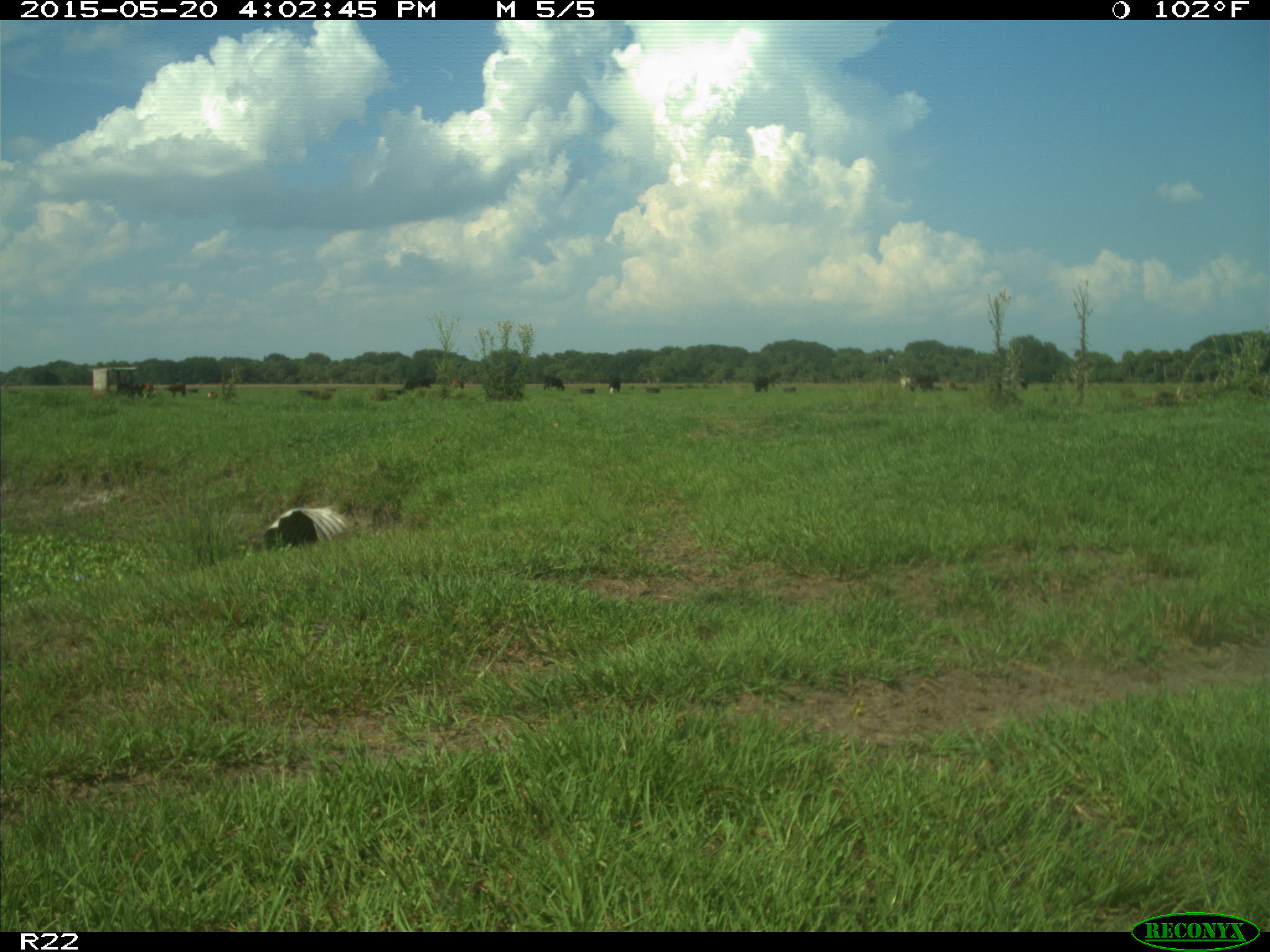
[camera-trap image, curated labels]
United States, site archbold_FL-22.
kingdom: Animalia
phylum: Chordata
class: Mammalia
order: Artiodactyla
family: Bovidae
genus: Bos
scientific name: Bos taurus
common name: domestic cow